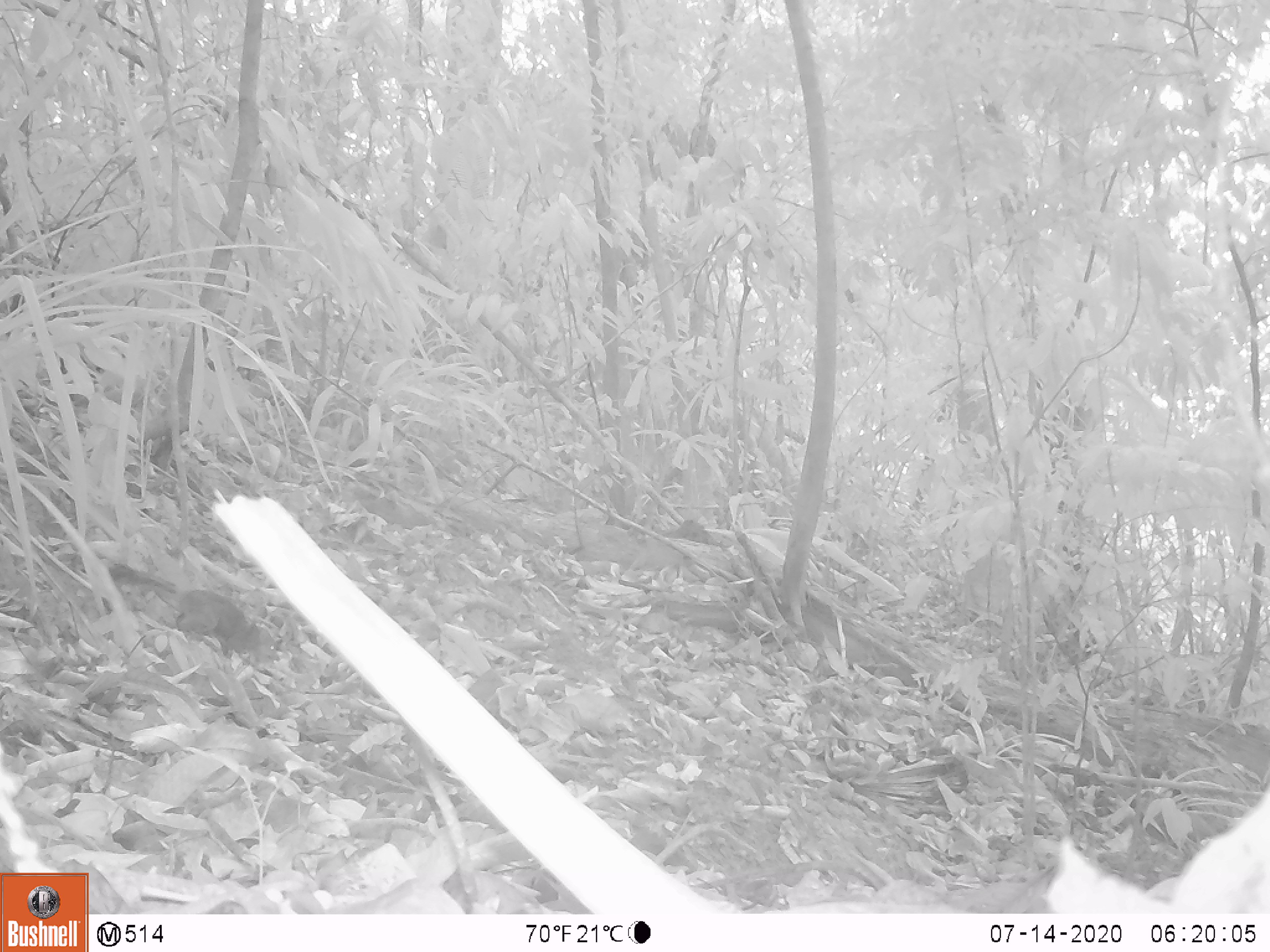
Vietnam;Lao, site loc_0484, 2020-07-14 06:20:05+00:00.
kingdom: Animalia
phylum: Chordata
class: Mammalia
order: Rodentia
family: Sciuridae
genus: Dremomys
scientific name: Dremomys rufigenis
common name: red-cheeked squirrel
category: red cheeked squirrel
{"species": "red cheeked squirrel (red-cheeked squirrel) (Dremomys rufigenis)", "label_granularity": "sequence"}